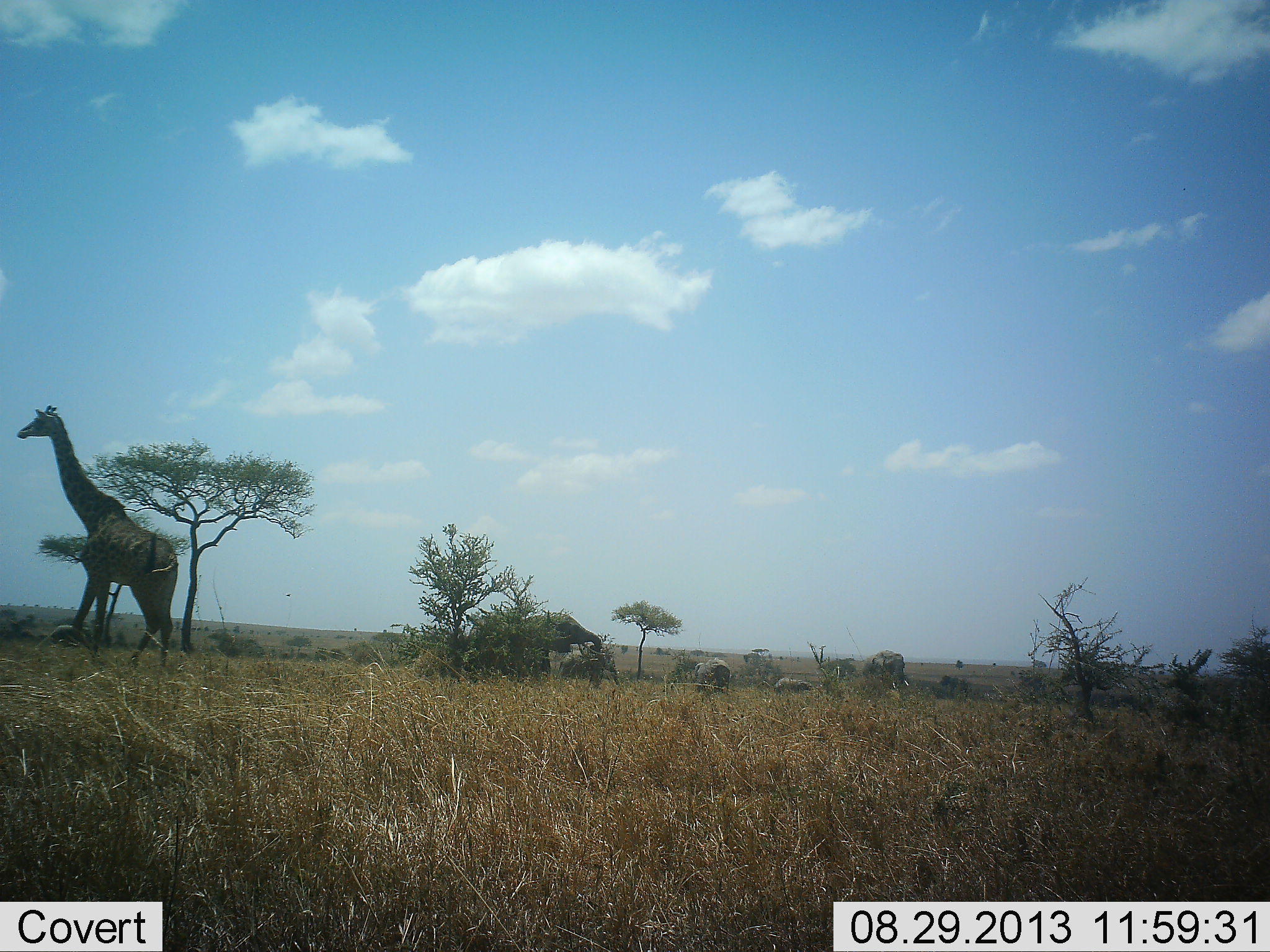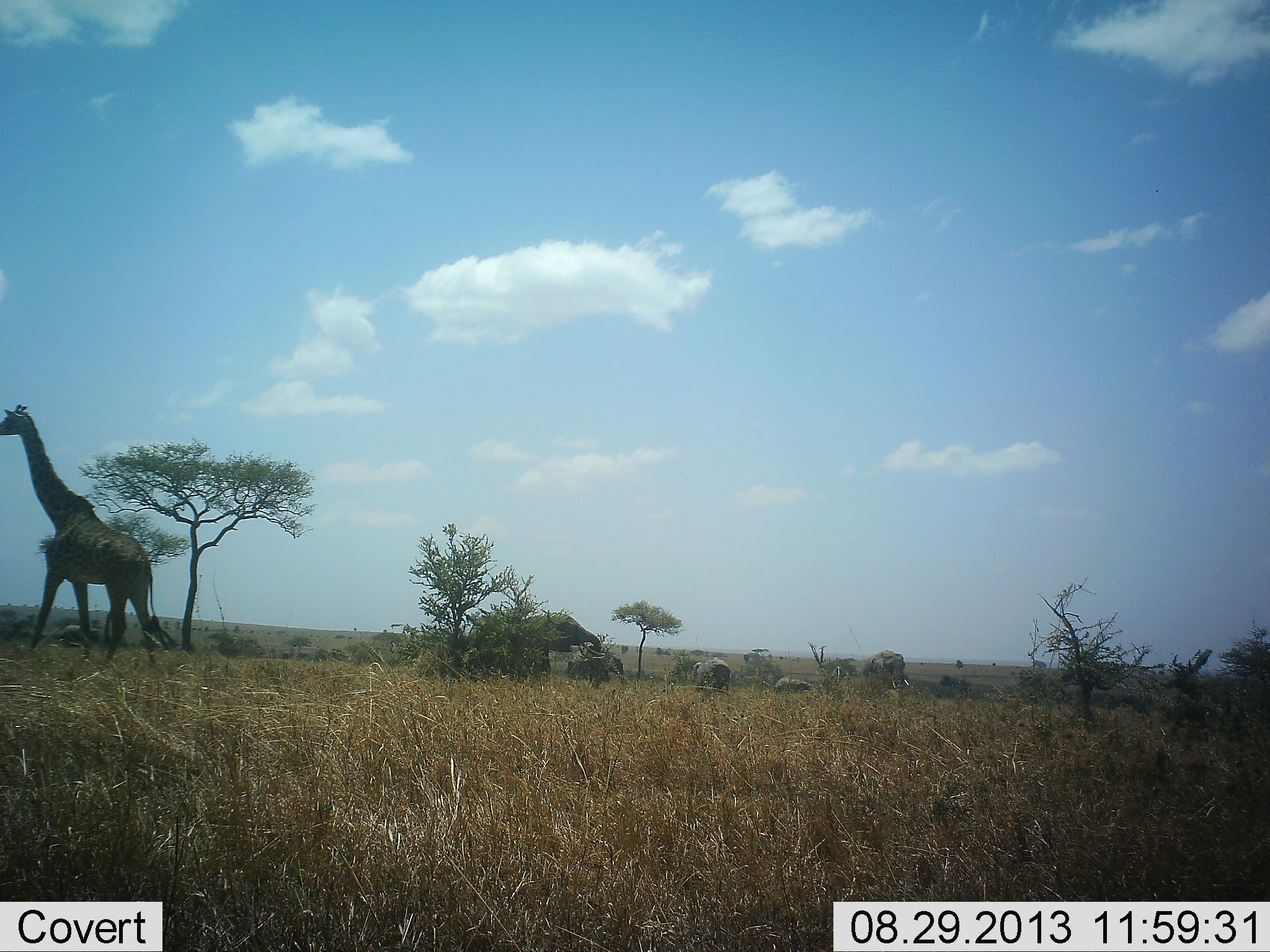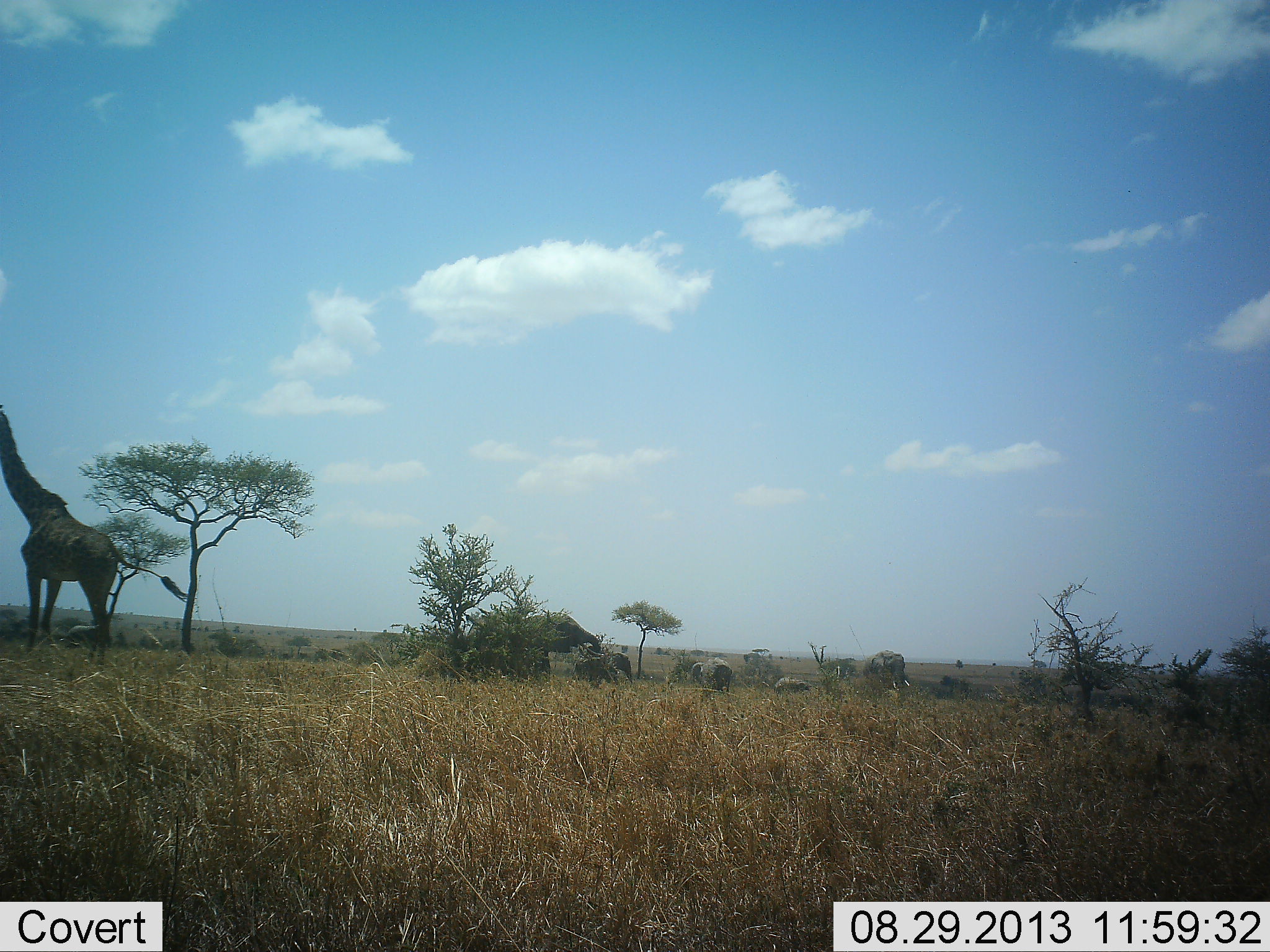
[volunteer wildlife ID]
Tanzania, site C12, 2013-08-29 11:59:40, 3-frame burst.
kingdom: Animalia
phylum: Chordata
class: Mammalia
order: Proboscidea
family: Elephantidae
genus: Loxodonta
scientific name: Loxodonta africana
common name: african bush elephant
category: elephant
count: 4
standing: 67%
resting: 10%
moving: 81%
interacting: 5%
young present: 5%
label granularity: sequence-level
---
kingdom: Animalia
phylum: Chordata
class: Mammalia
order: Artiodactyla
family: Giraffidae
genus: Giraffa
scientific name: Giraffa camelopardalis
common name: giraffe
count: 1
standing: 6%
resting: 0%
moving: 94%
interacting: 0%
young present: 0%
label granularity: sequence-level